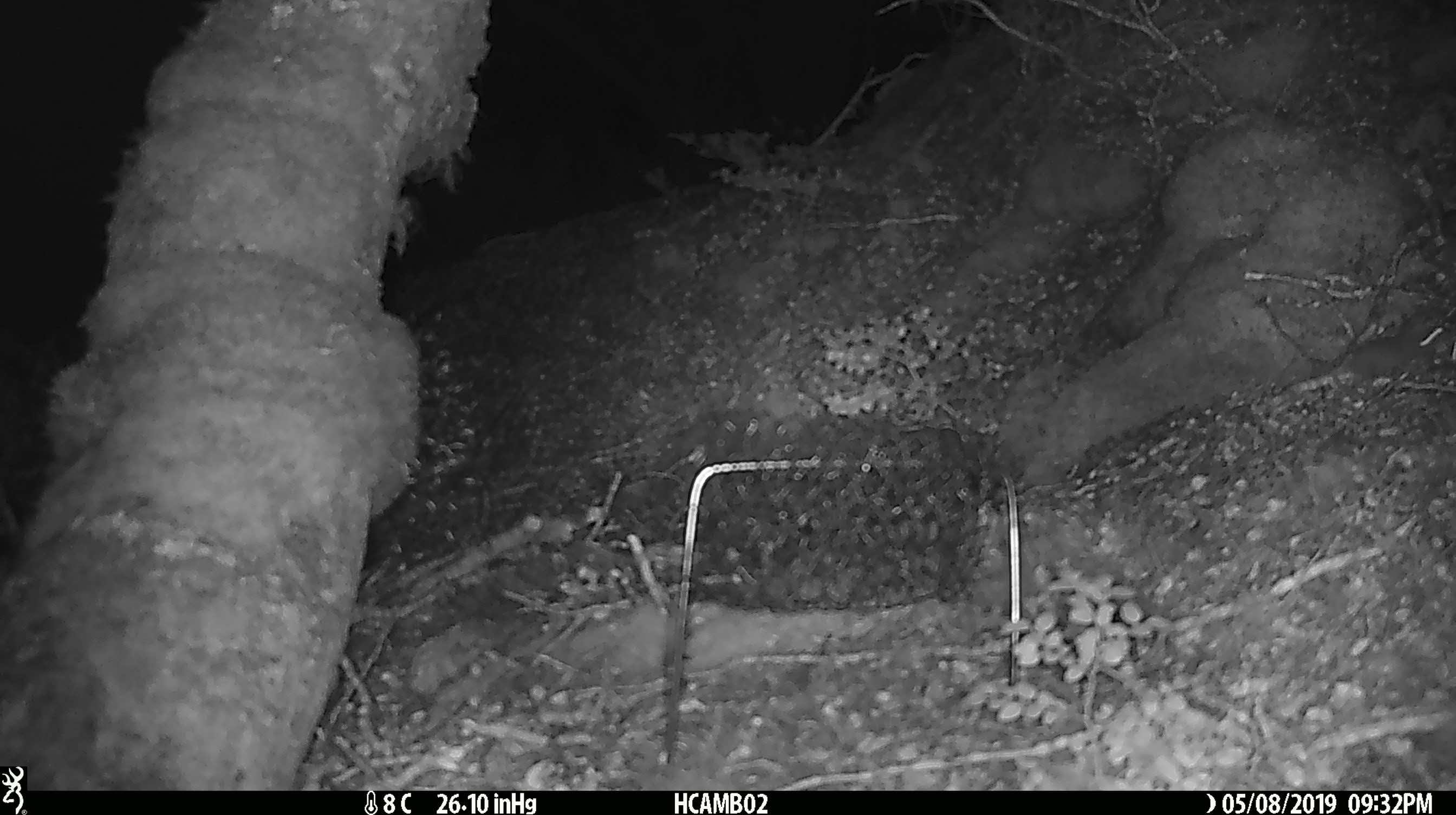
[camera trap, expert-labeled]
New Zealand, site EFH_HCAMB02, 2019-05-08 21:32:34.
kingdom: Animalia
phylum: Chordata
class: Mammalia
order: Rodentia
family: Muridae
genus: Mus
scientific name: Mus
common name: mouse